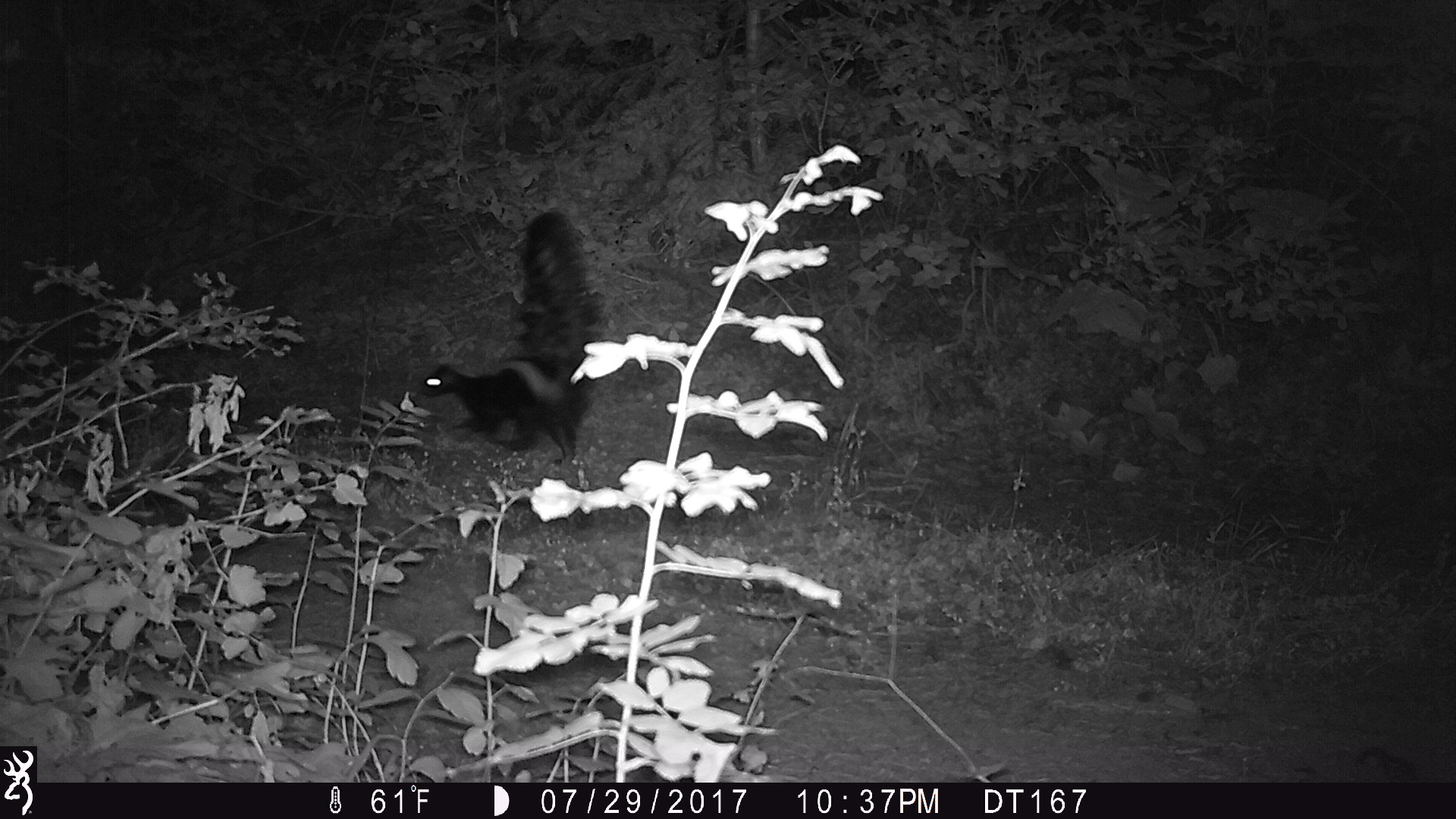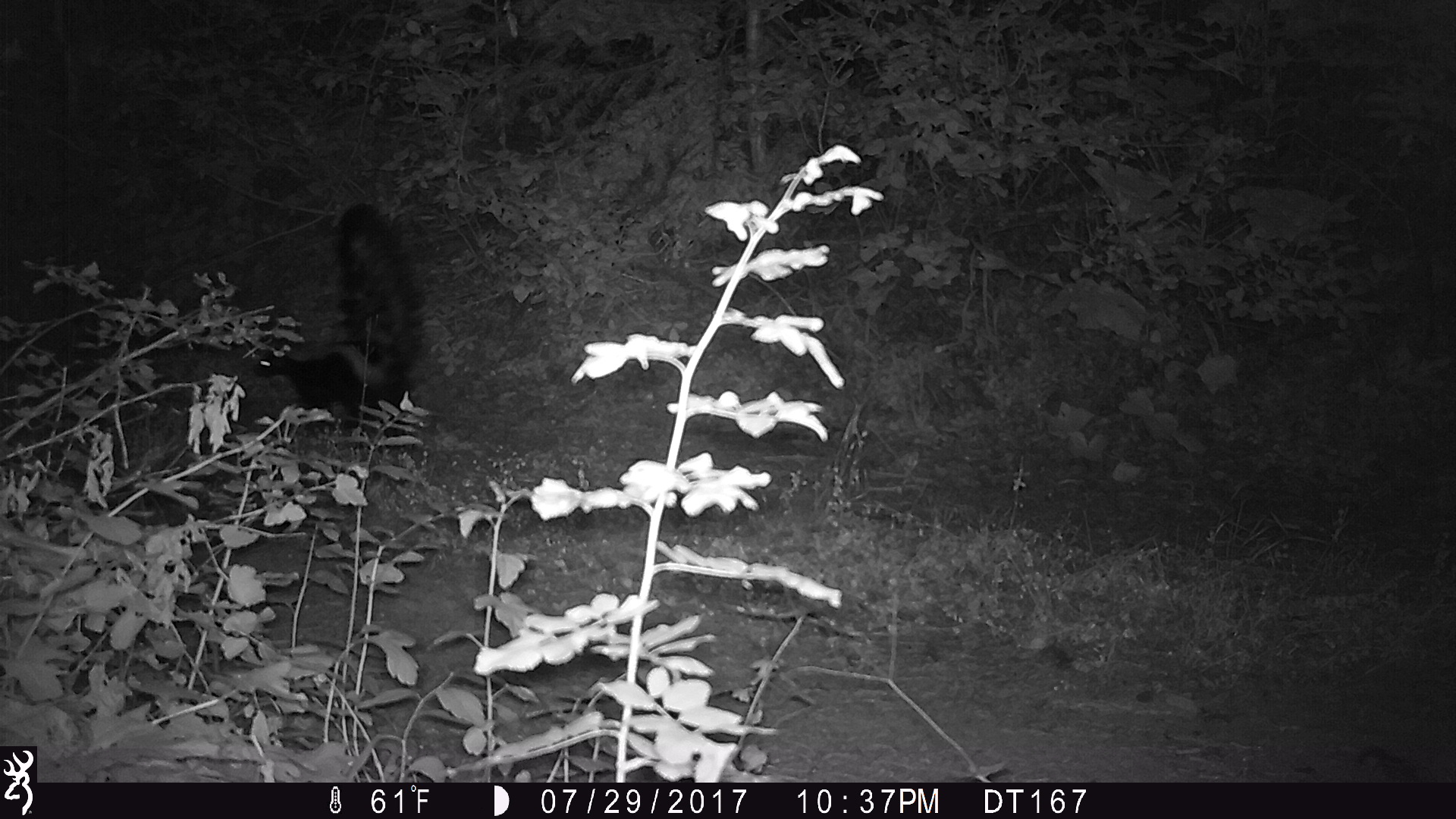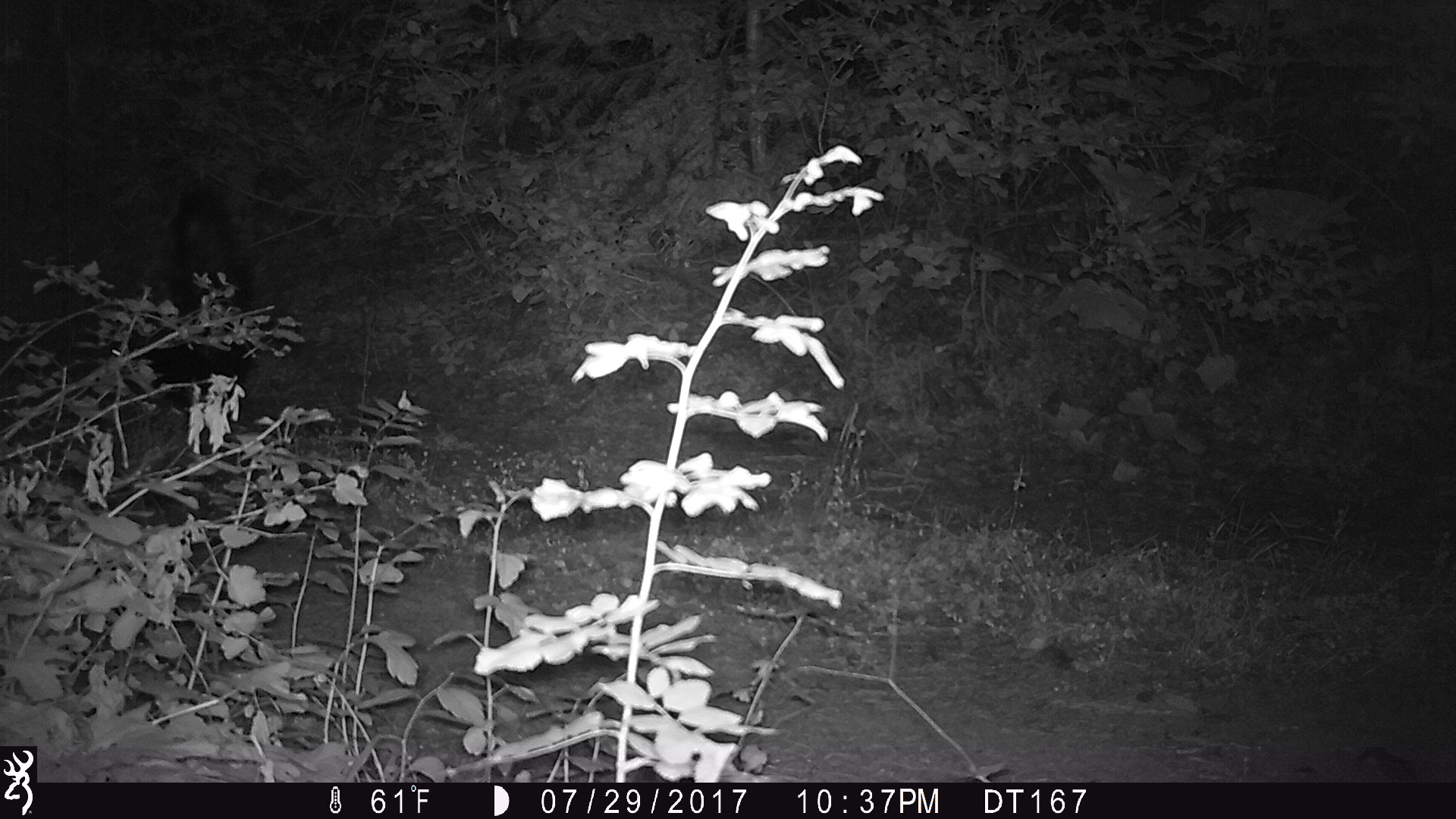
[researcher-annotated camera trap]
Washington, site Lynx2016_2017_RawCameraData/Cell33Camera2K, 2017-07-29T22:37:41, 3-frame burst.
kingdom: Animalia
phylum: Chordata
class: Mammalia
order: Carnivora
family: Mephitidae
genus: Mephitis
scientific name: Mephitis mephitis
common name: striped skunk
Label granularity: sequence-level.